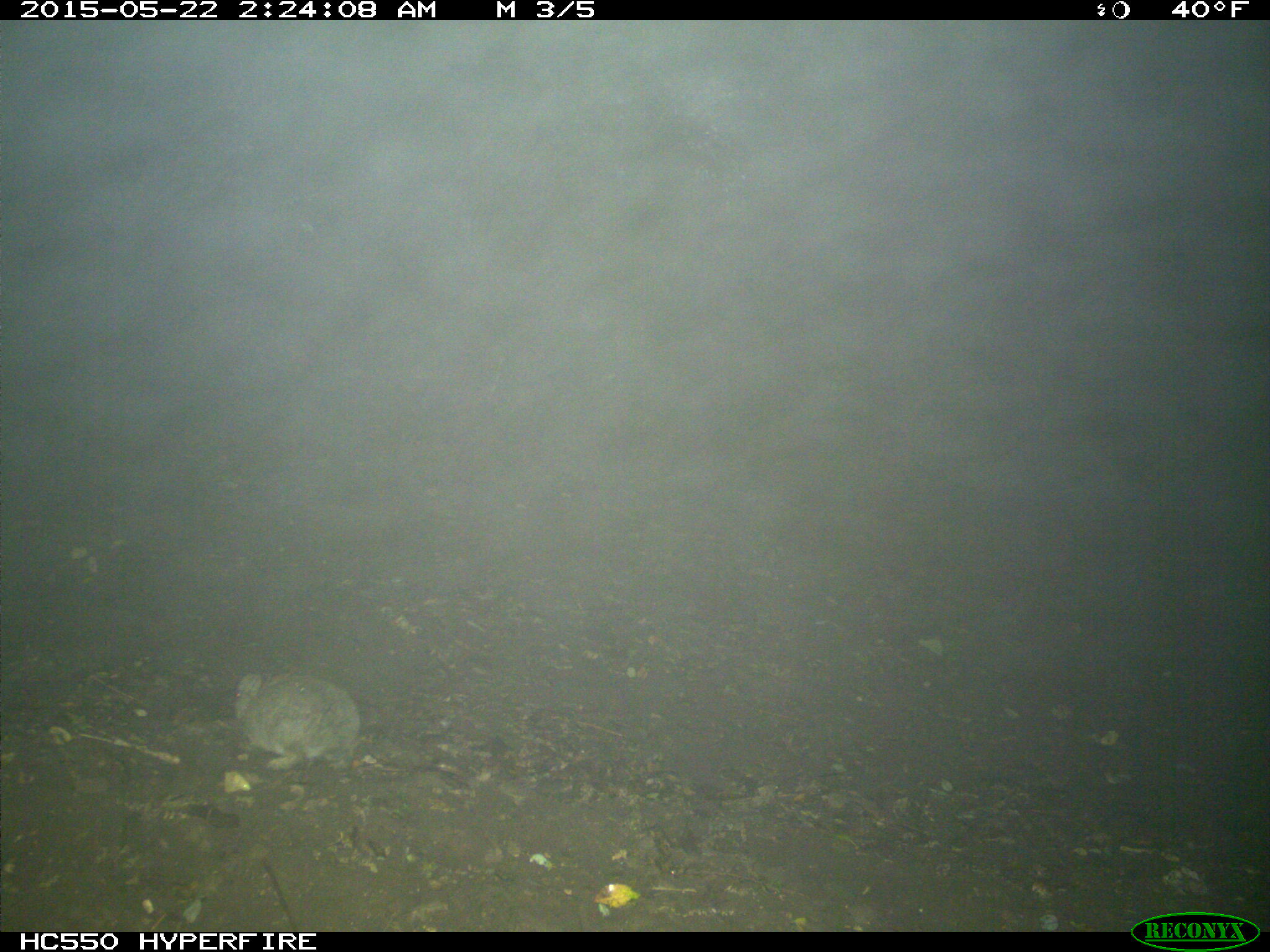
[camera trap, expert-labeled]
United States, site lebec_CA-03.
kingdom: Animalia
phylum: Chordata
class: Mammalia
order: Lagomorpha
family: Leporidae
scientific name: Leporidae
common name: rabbits and hares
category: unidentified rabbit